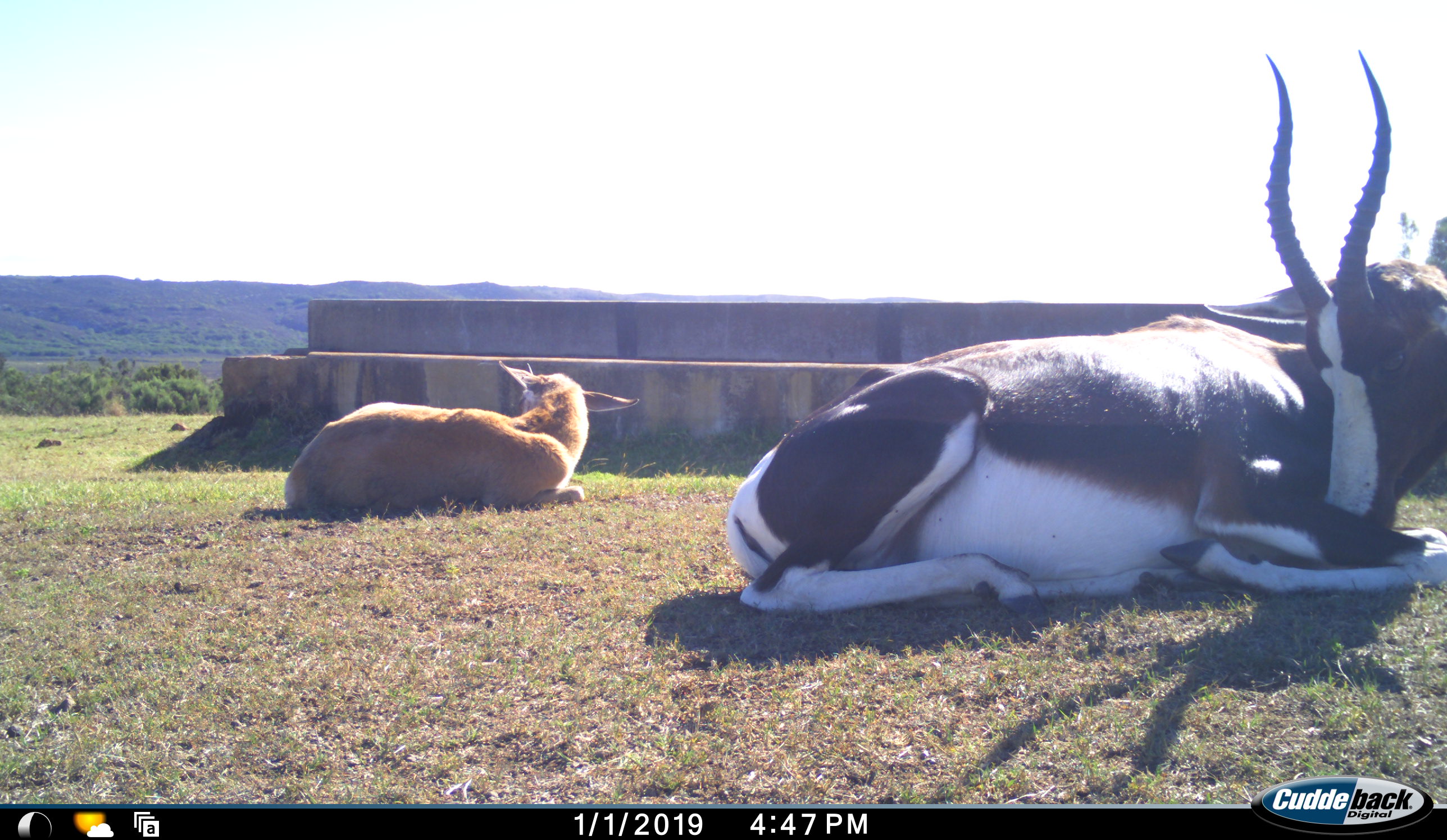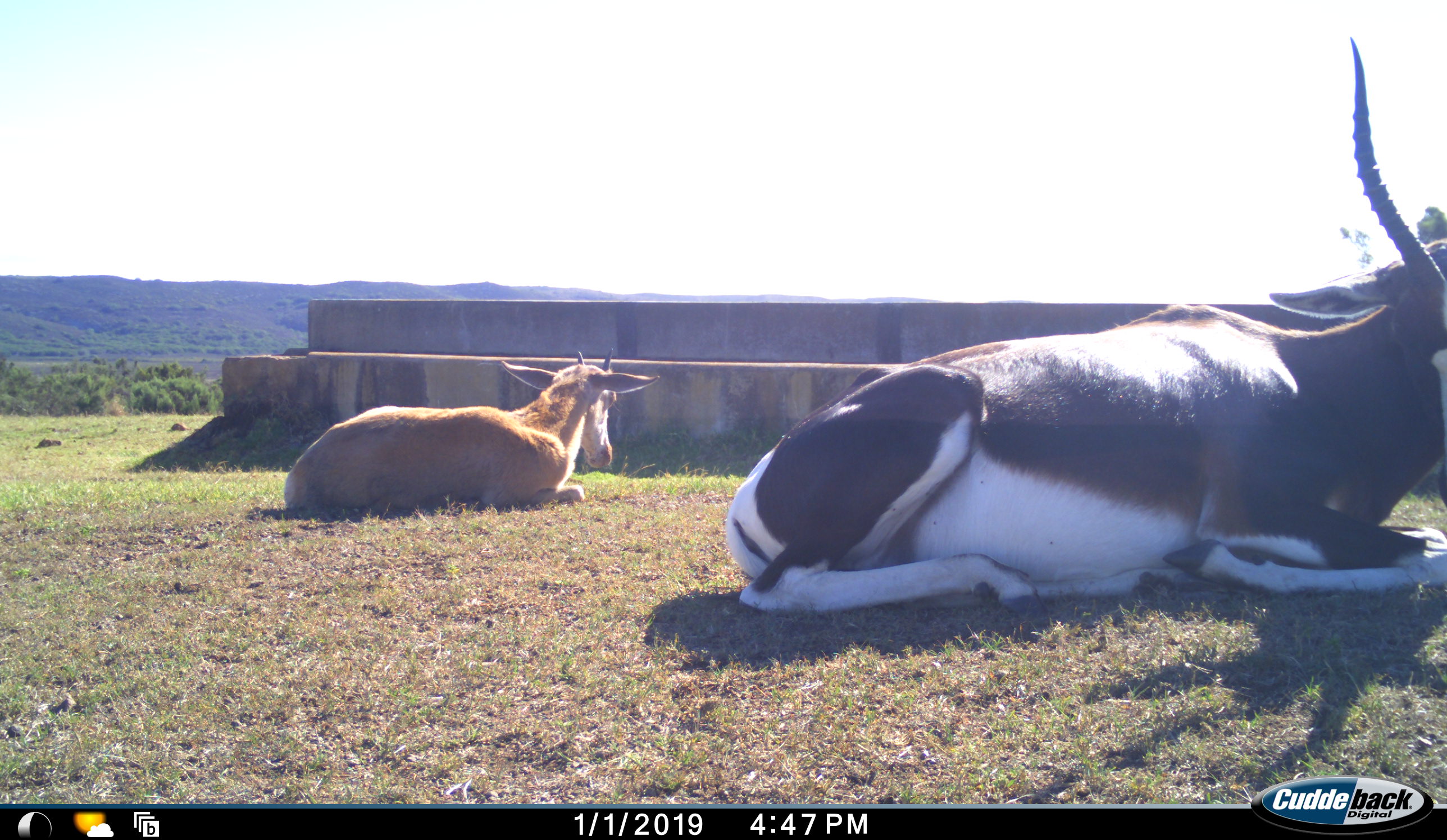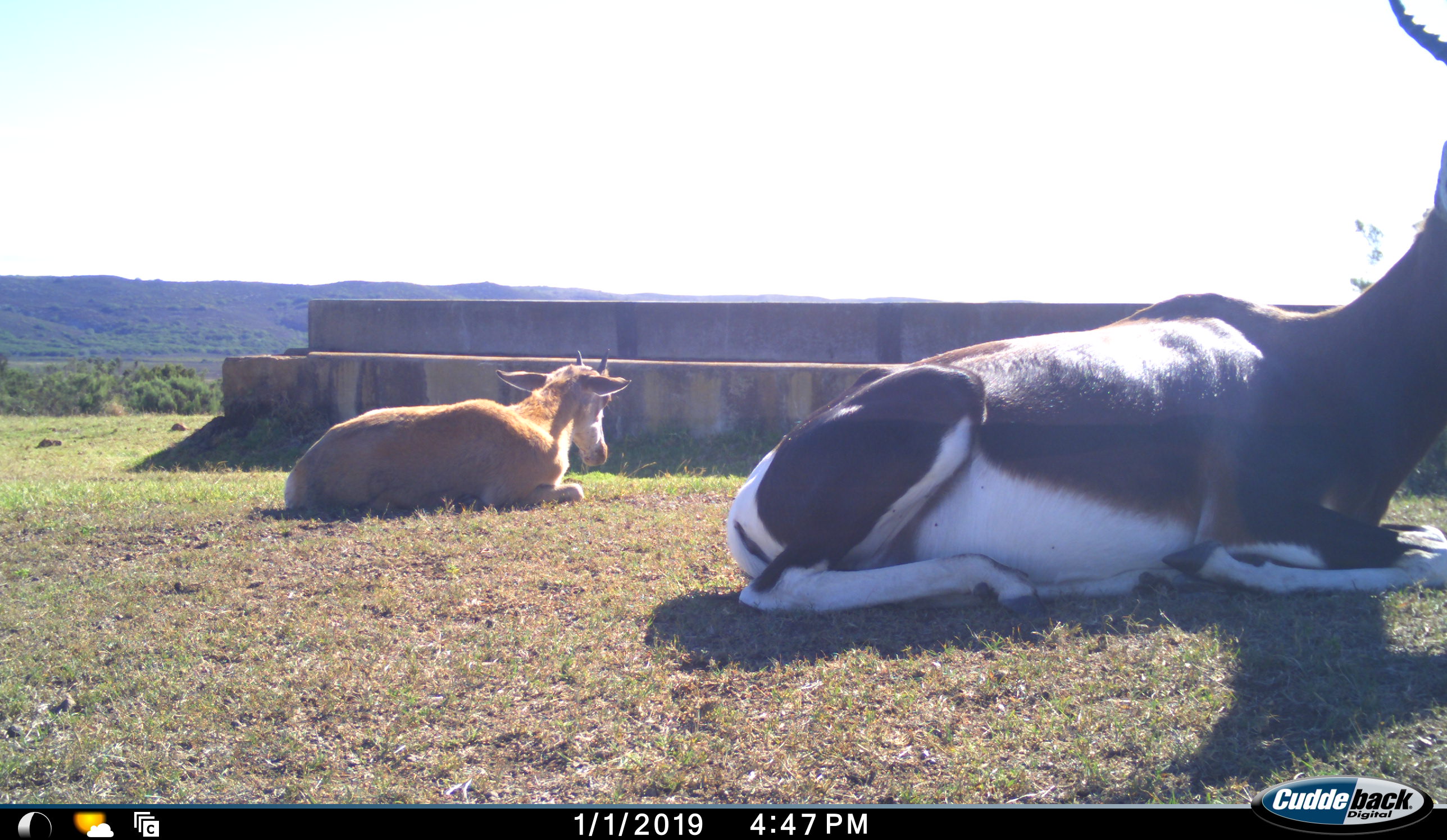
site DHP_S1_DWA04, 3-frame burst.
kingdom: Animalia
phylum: Chordata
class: Mammalia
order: Artiodactyla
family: Bovidae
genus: Damaliscus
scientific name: Damaliscus pygargus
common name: bontebok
Bontebok (Damaliscus pygargus), count 2. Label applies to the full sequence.